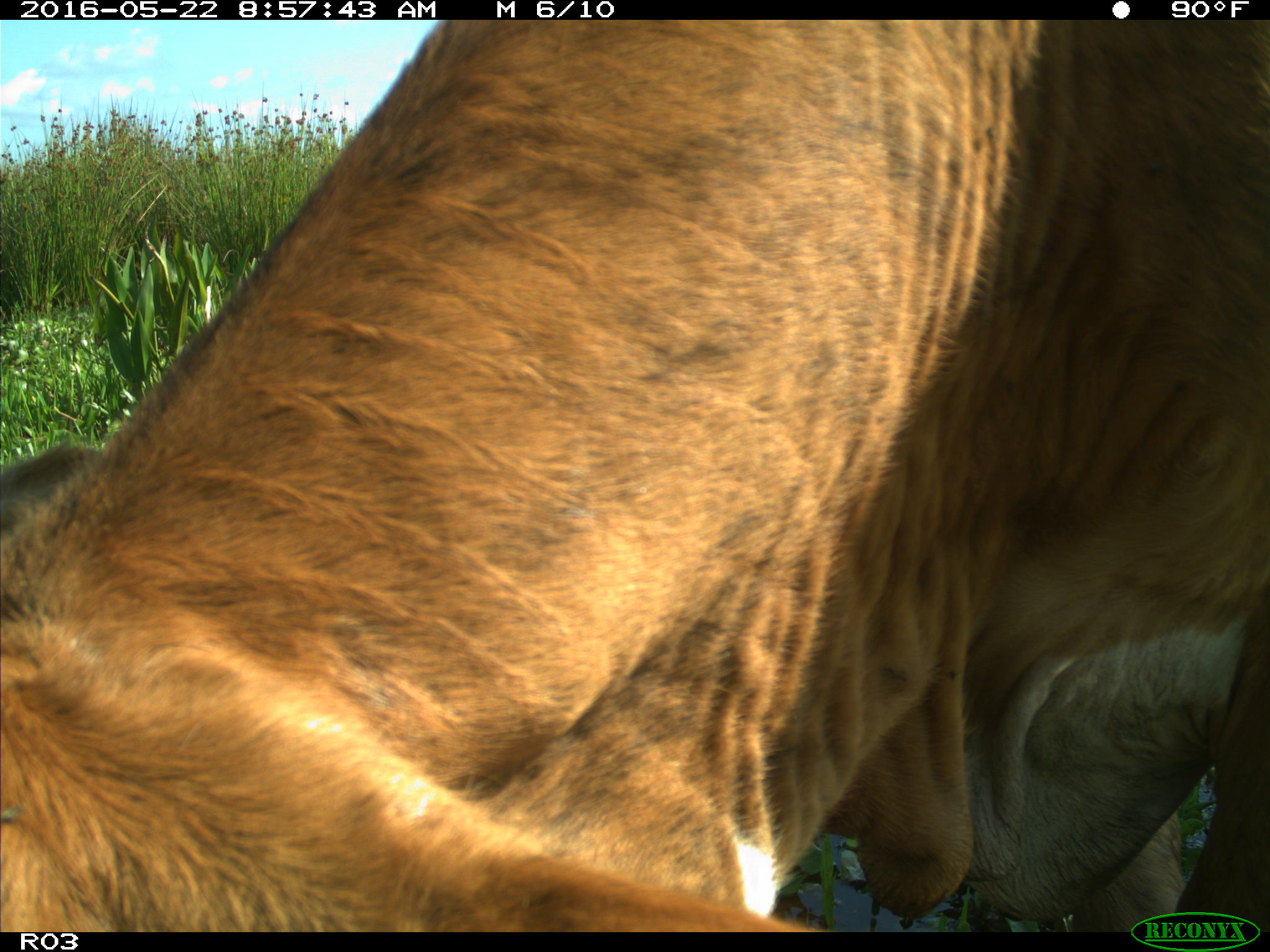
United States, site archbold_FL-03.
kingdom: Animalia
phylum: Chordata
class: Mammalia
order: Artiodactyla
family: Bovidae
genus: Bos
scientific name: Bos taurus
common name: domestic cow